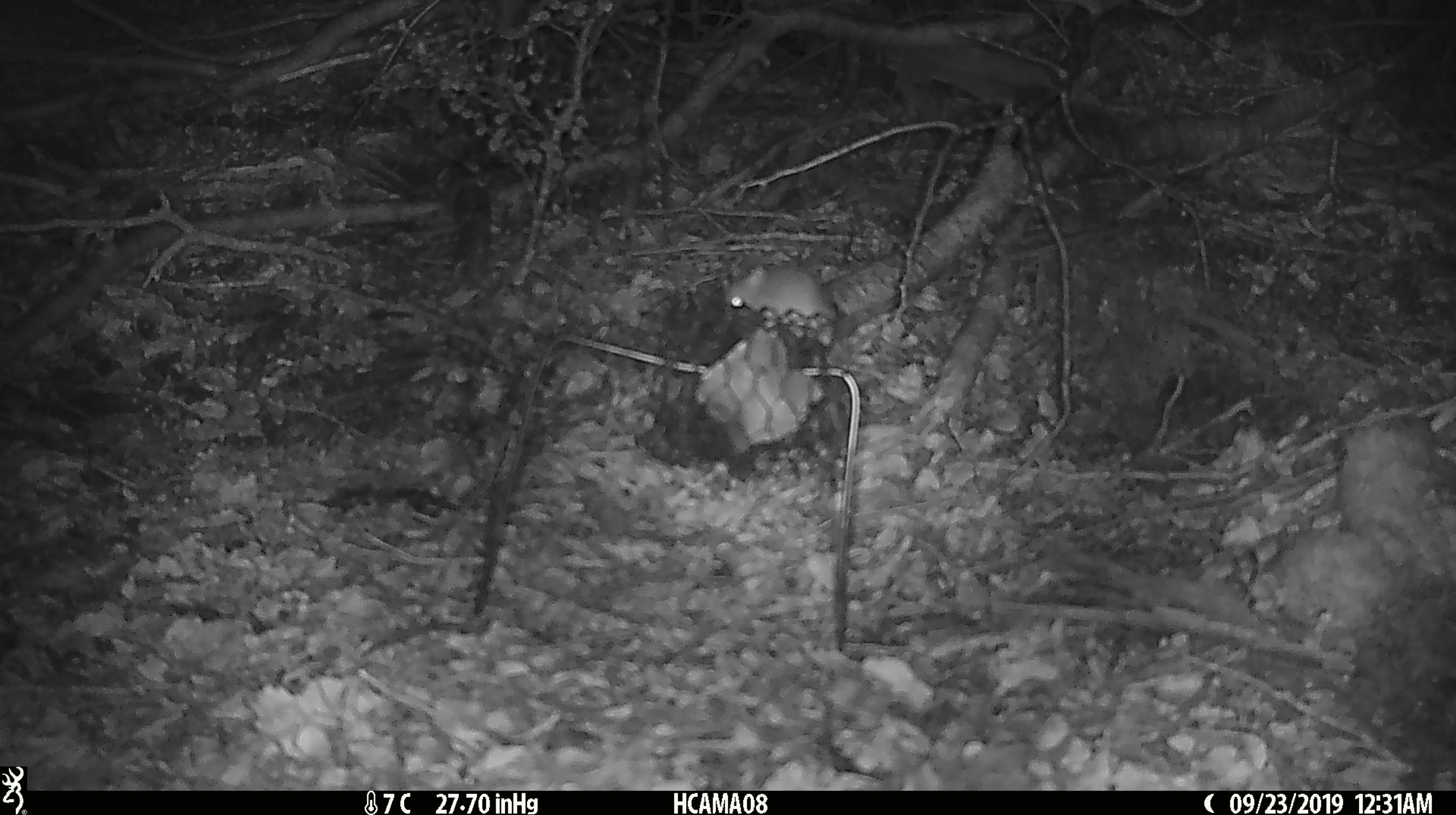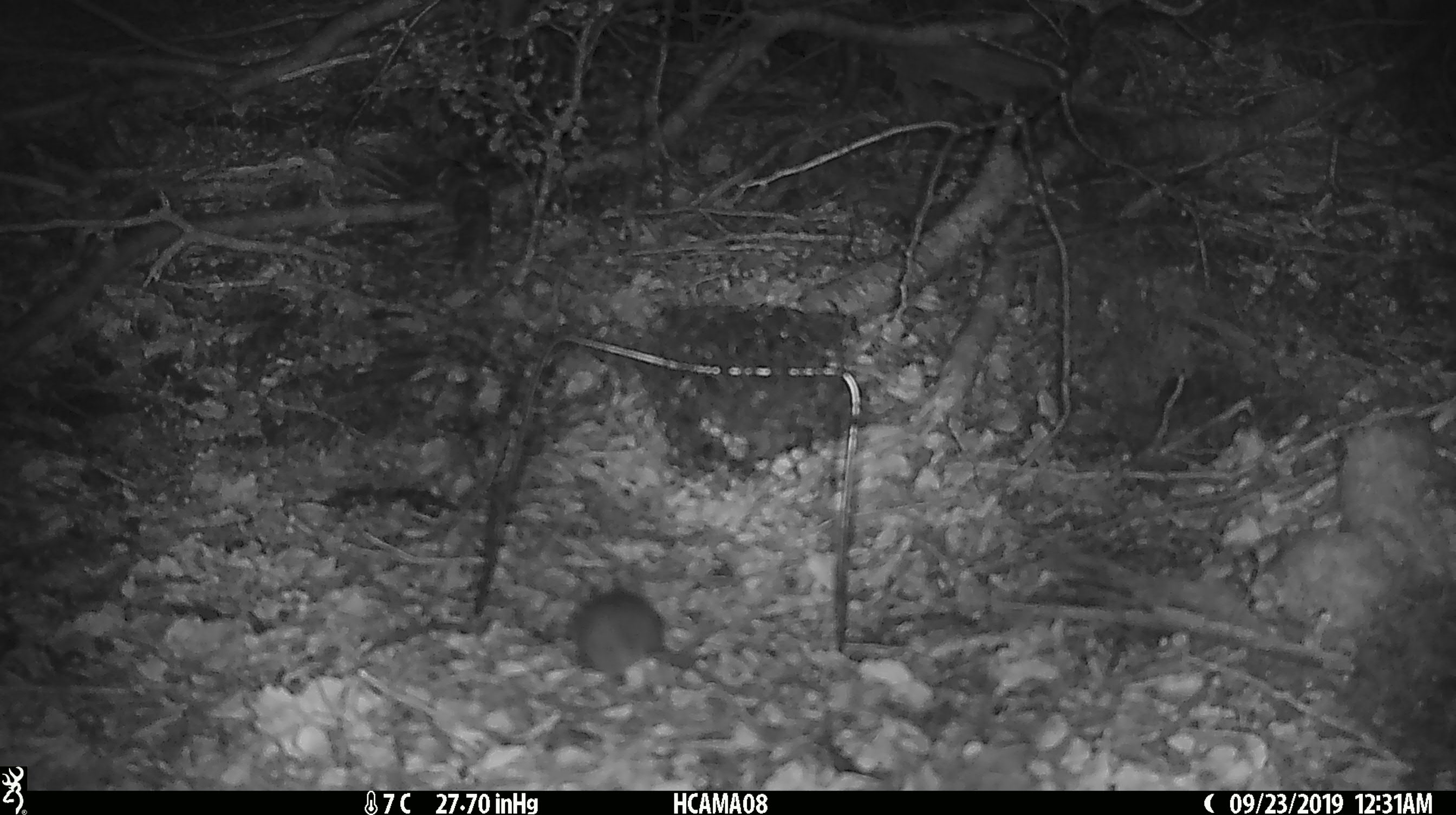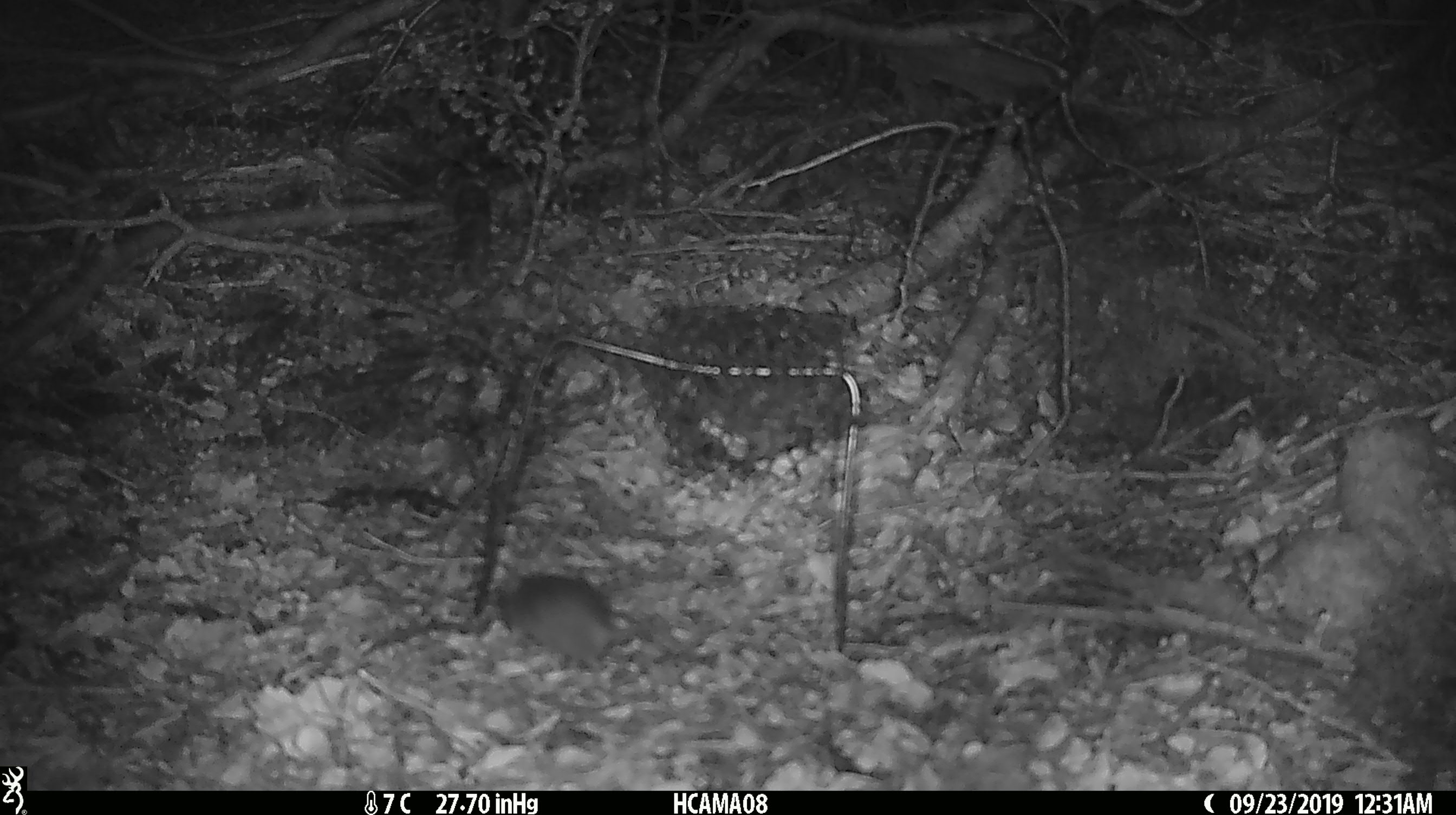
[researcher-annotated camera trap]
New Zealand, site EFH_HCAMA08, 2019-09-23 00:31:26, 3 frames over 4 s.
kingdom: Animalia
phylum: Chordata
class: Mammalia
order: Rodentia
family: Muridae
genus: Mus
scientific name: Mus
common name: mouse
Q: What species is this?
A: Mouse (Mus).